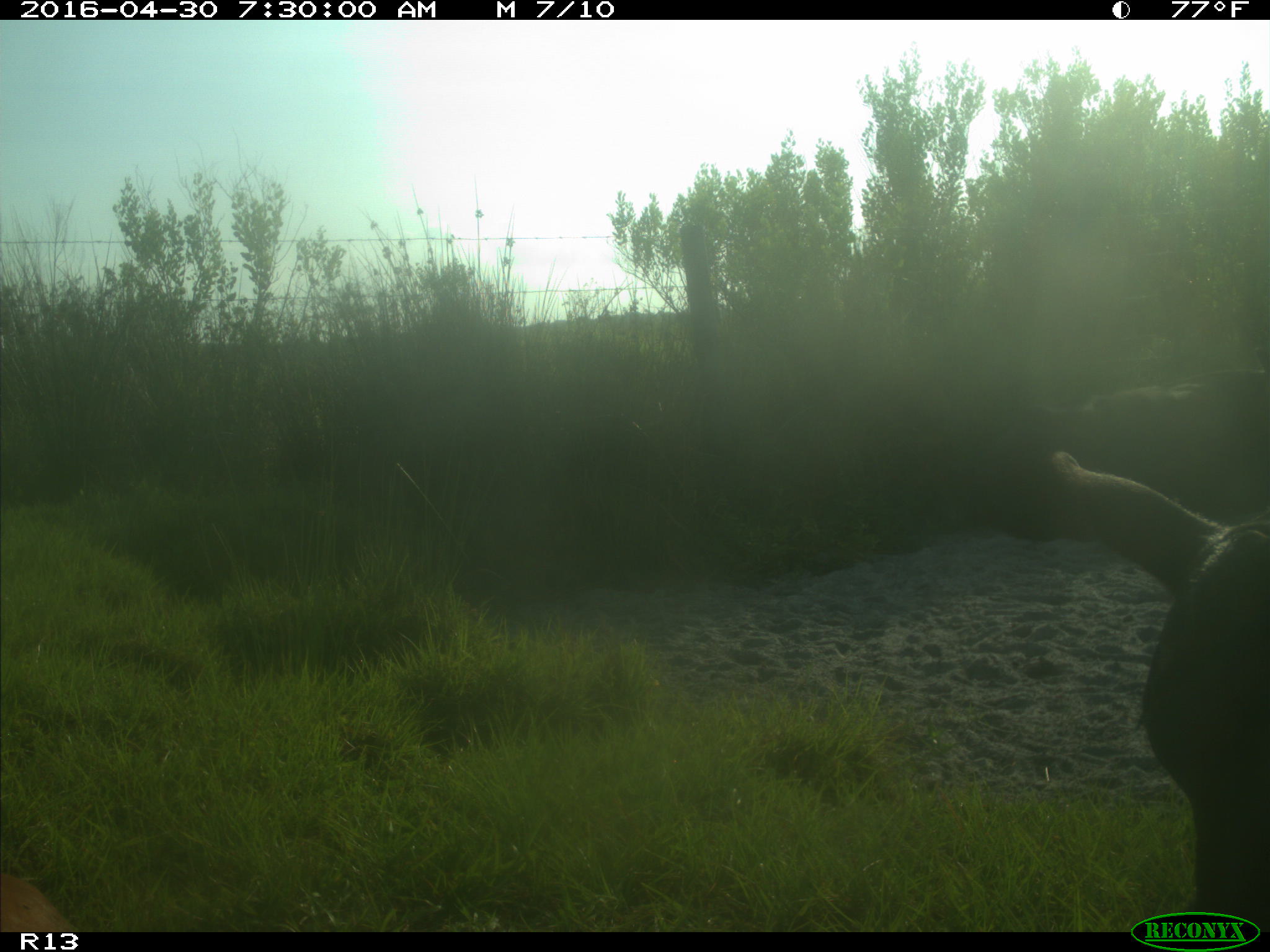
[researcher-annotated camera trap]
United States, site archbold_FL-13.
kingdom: Animalia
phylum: Chordata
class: Mammalia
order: Artiodactyla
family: Bovidae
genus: Bos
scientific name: Bos taurus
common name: domestic cow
Bos taurus (domestic cow).